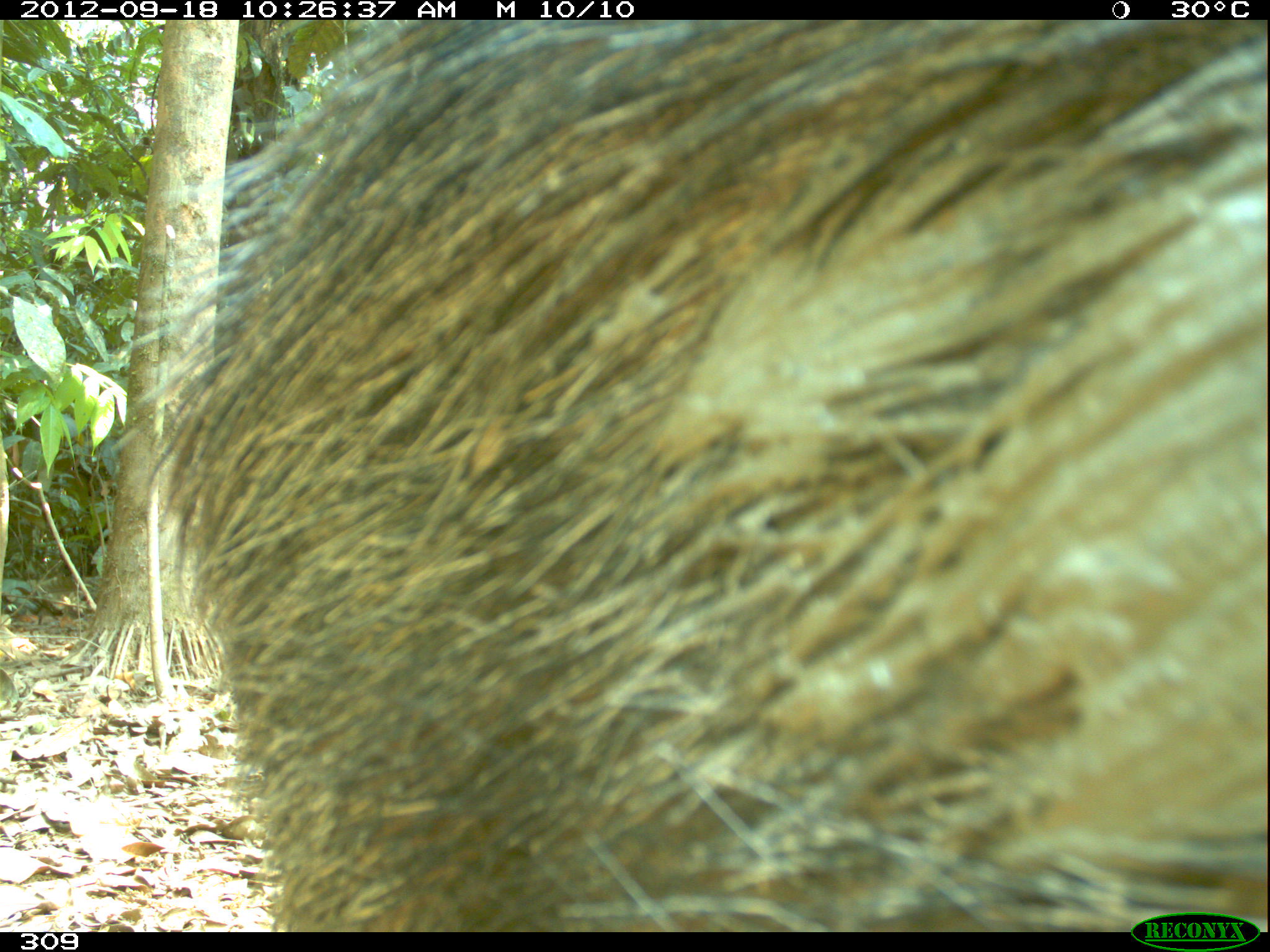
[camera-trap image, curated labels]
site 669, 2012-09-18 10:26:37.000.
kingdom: Animalia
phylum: Chordata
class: Mammalia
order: Artiodactyla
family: Tayassuidae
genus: Tayassu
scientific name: Tayassu pecari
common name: white-lipped peccary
Tayassu pecari (white-lipped peccary).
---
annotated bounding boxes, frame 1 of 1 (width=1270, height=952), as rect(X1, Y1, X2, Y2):
tayassu pecari: rect(107, 22, 1263, 930)